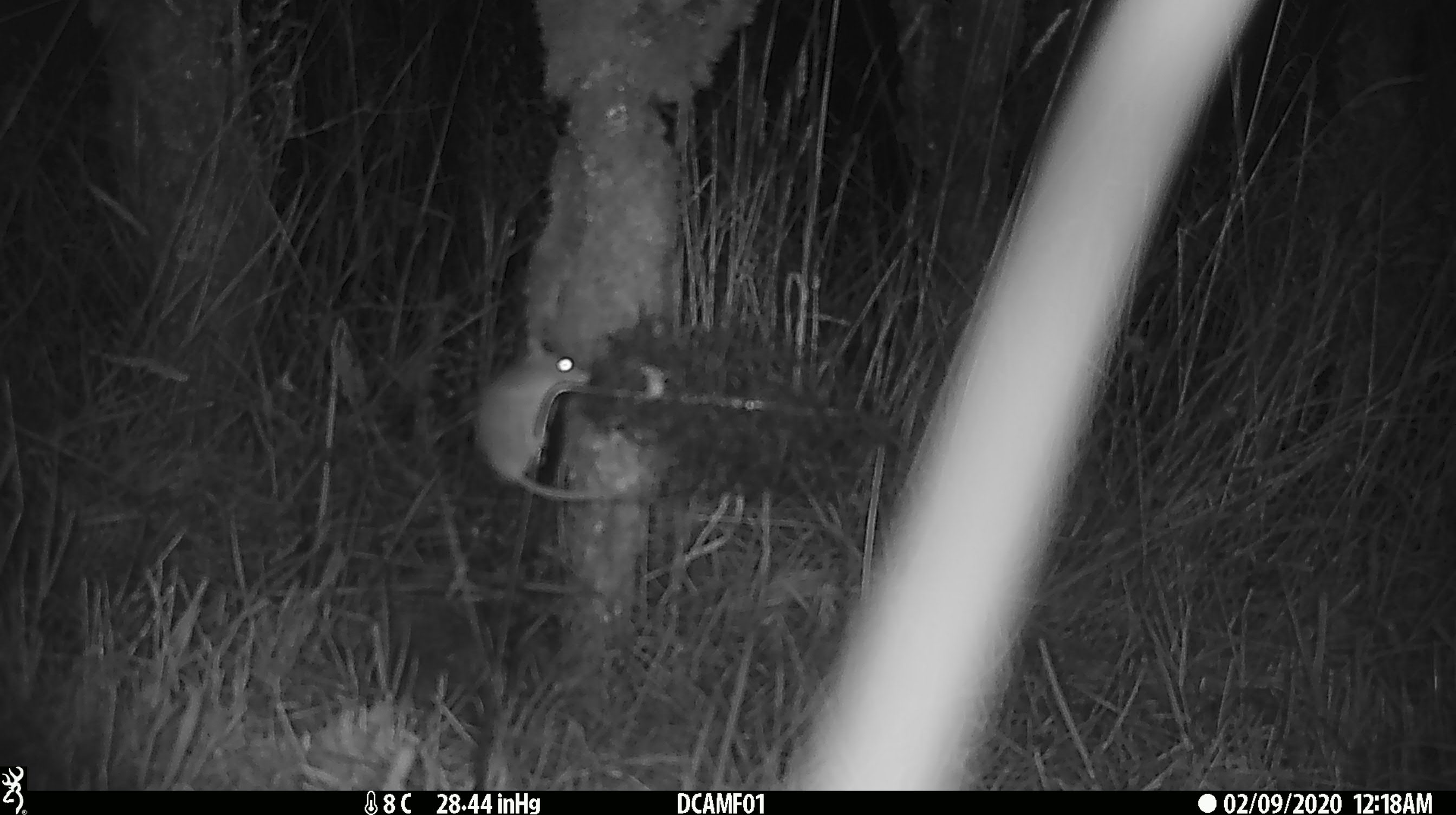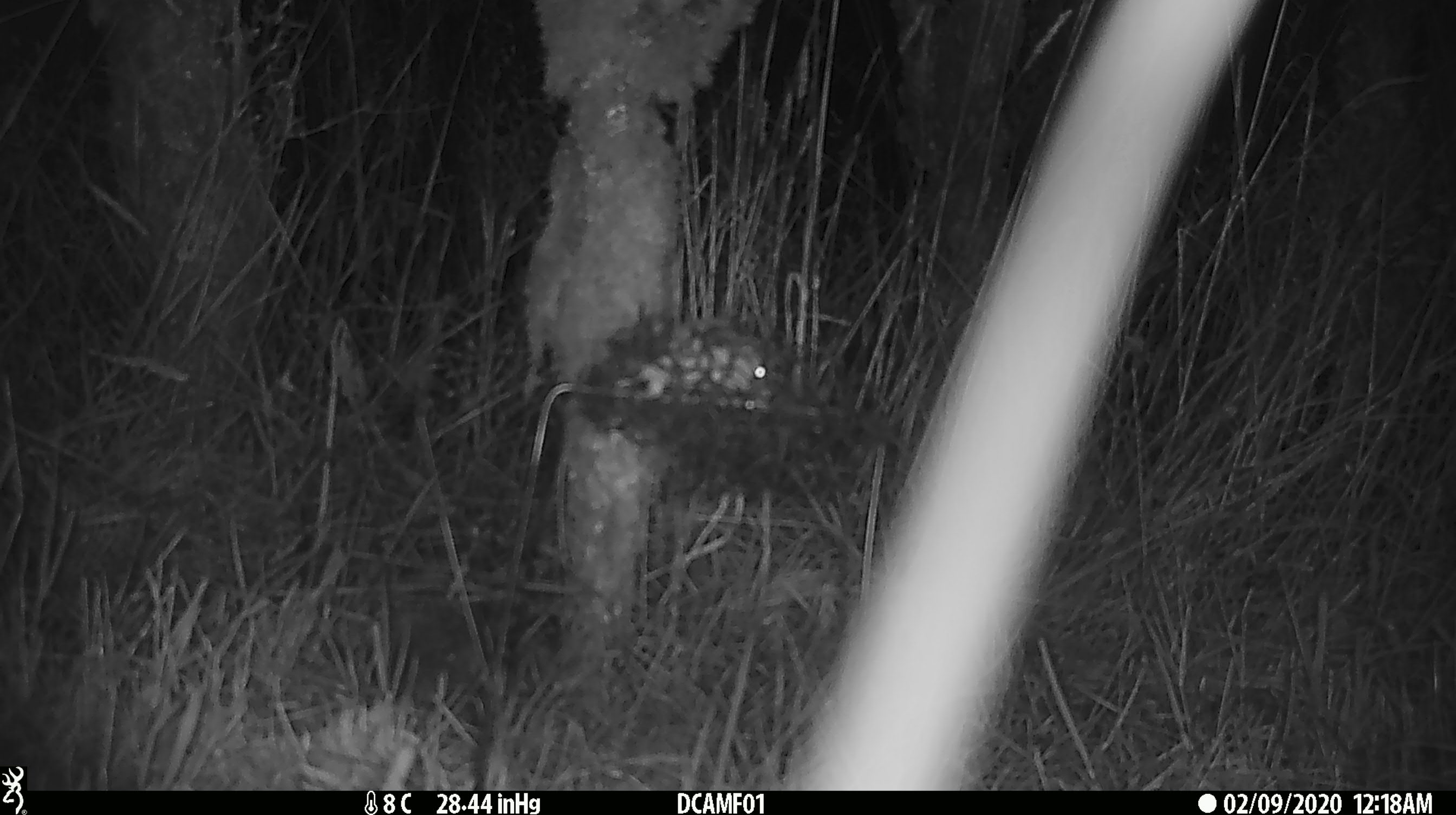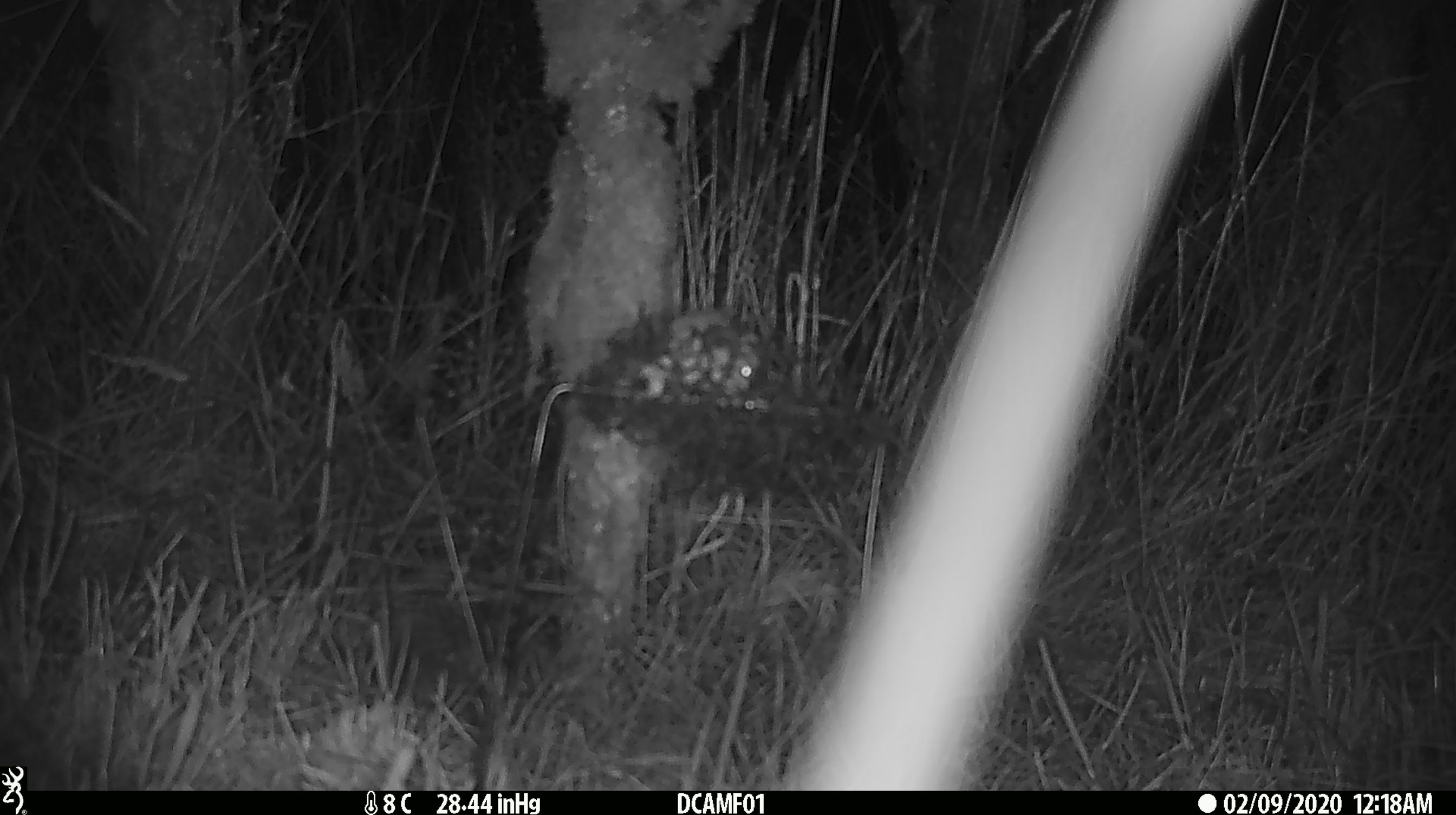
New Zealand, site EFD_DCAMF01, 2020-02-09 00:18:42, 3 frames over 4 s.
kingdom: Animalia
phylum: Chordata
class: Mammalia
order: Rodentia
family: Muridae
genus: Mus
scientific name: Mus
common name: mouse